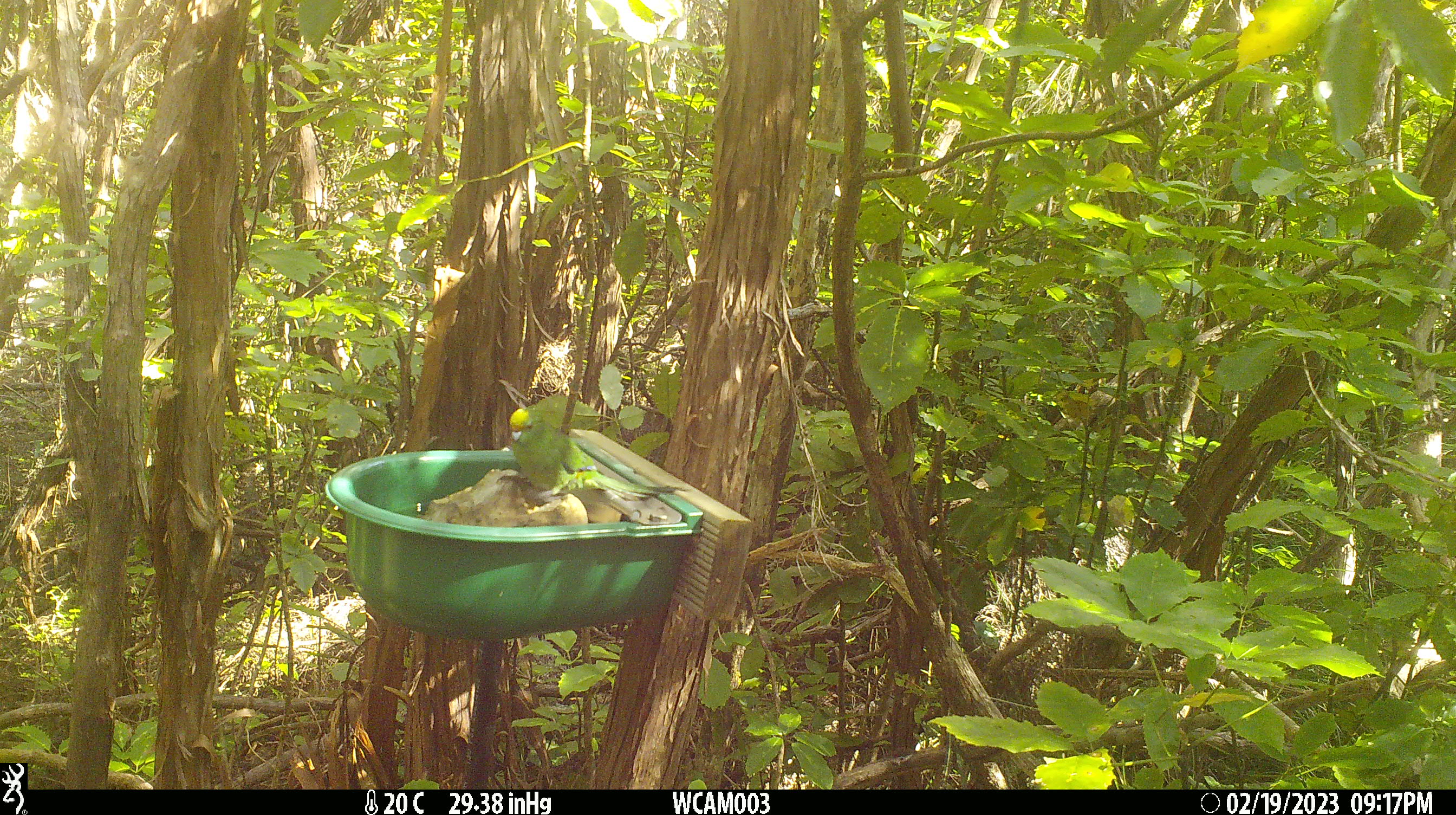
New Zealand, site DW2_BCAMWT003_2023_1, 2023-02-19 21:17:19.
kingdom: Animalia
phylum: Chordata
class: Aves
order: Psittaciformes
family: Psittaculidae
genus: Cyanoramphus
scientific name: Cyanoramphus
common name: parakeet